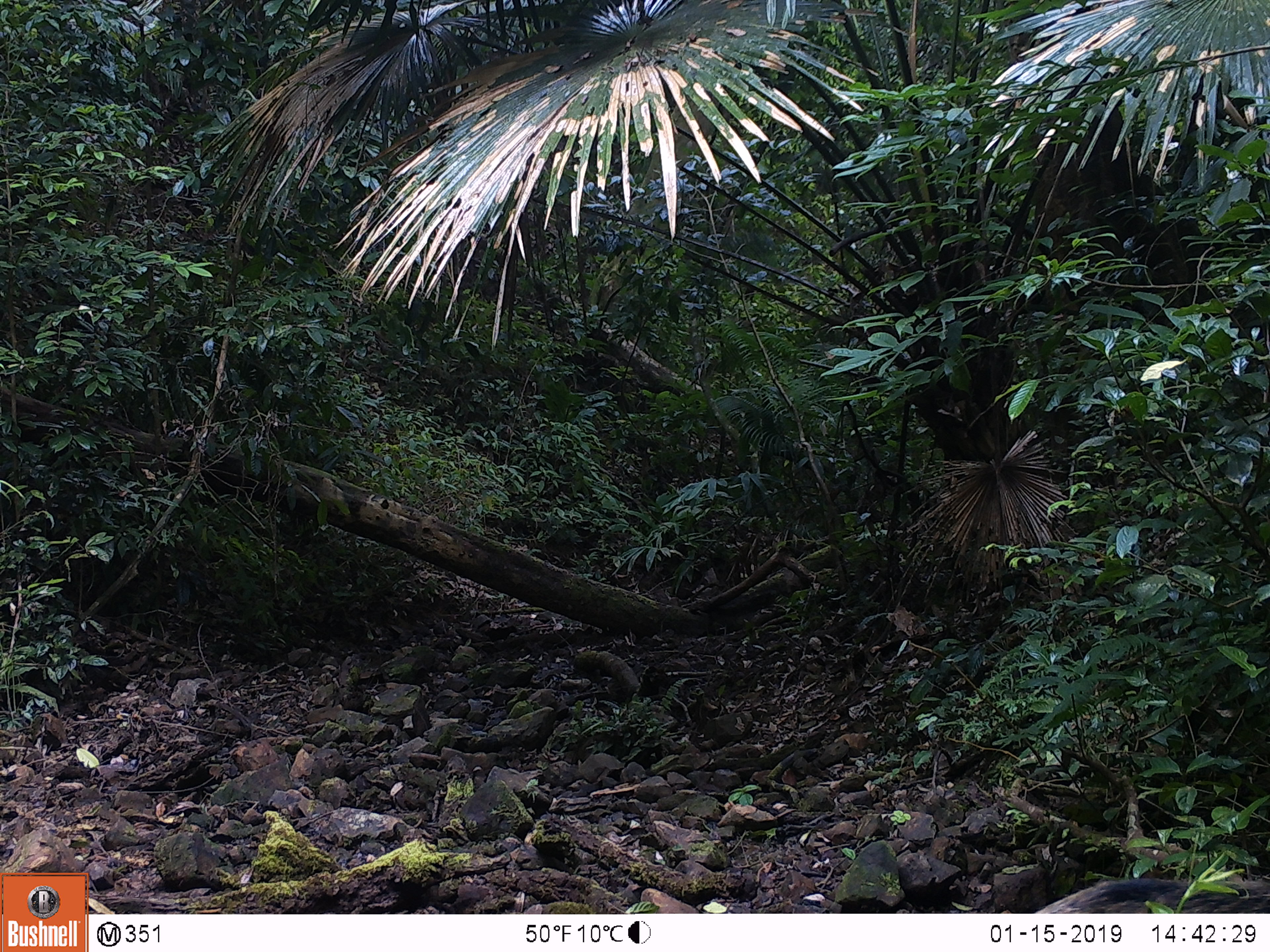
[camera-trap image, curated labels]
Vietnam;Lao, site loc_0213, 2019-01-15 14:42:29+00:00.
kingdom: Animalia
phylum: Chordata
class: Mammalia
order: Artiodactyla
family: Suidae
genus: Sus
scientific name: Sus scrofa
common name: eurasian wild pig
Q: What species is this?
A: Eurasian wild pig (Sus scrofa).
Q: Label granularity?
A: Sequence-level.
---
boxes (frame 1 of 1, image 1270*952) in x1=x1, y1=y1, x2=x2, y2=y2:
eurasian wild pig: x1=1035, y1=878, x2=1269, y2=914